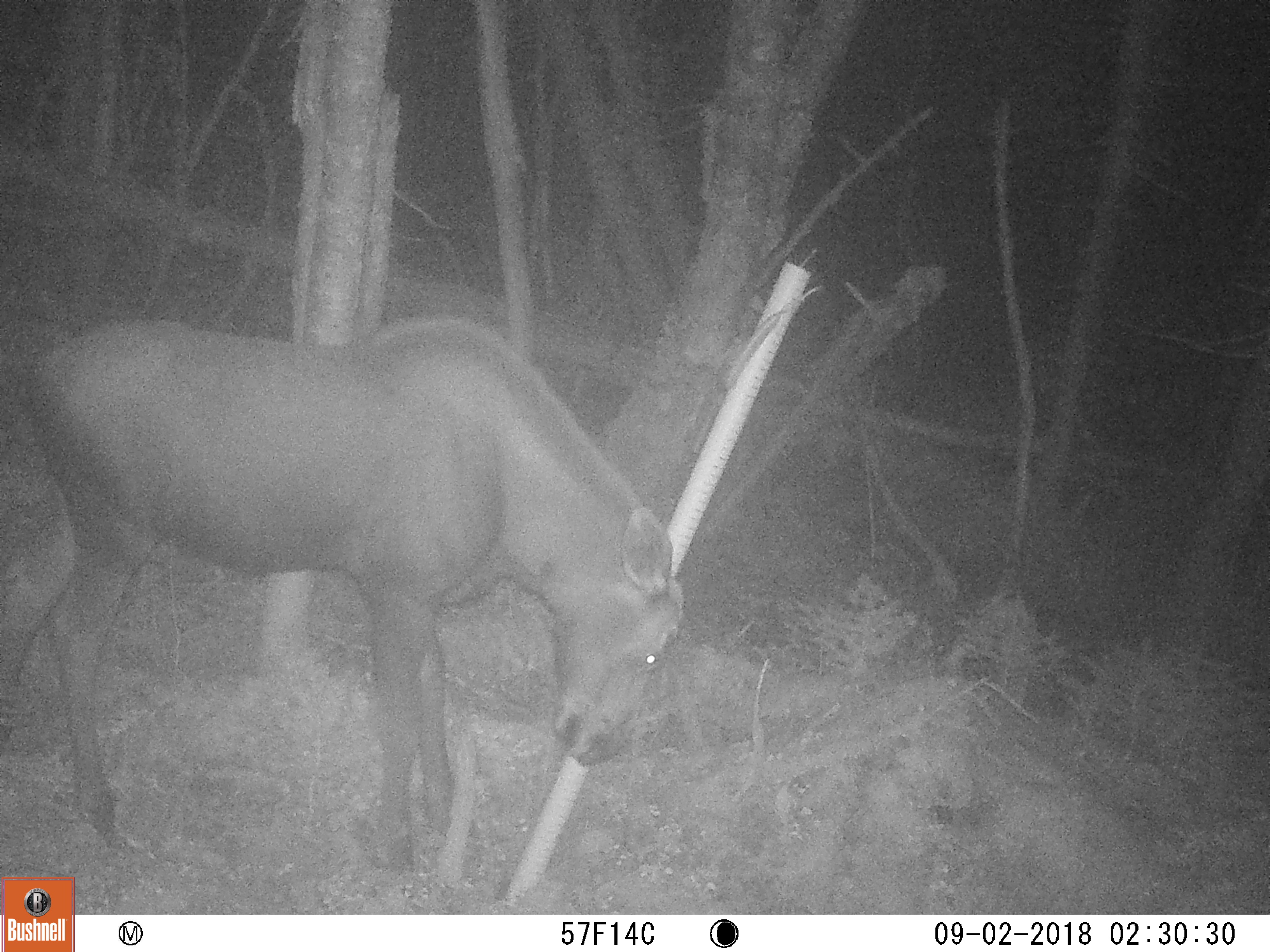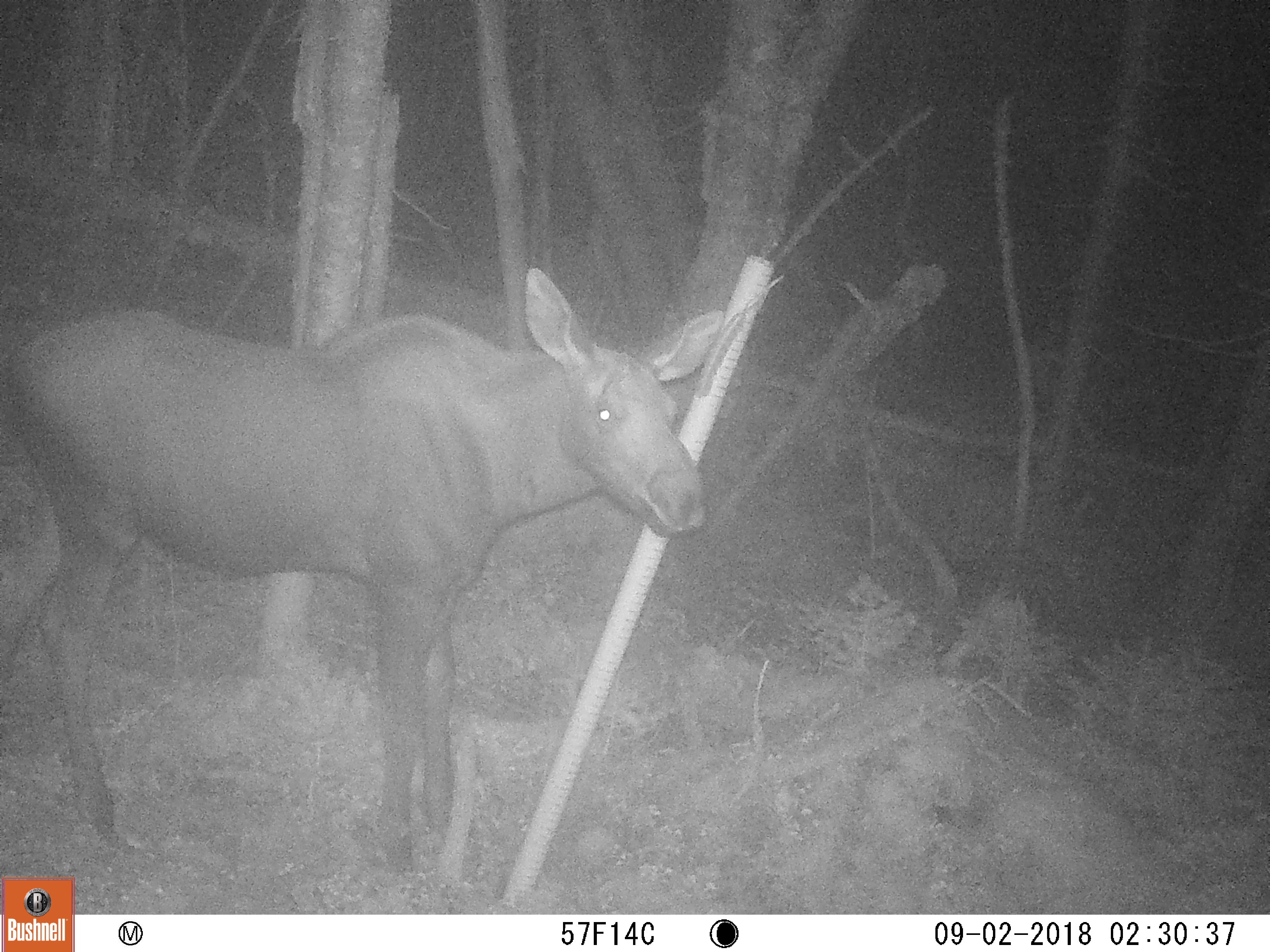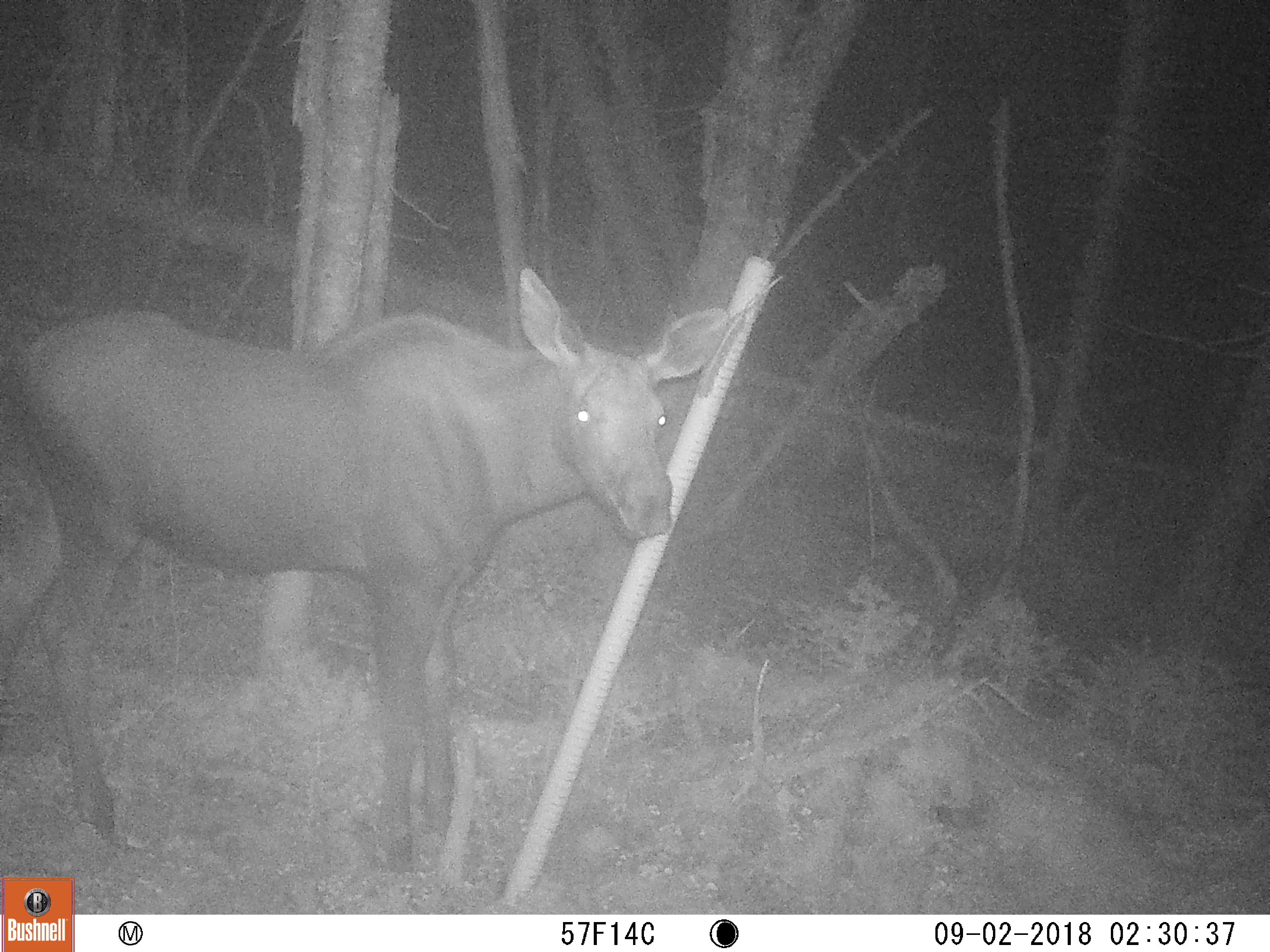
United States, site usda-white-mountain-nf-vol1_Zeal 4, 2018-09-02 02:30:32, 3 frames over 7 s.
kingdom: Animalia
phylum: Chordata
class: Mammalia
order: Artiodactyla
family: Cervidae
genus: Alces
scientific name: Alces alces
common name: moose